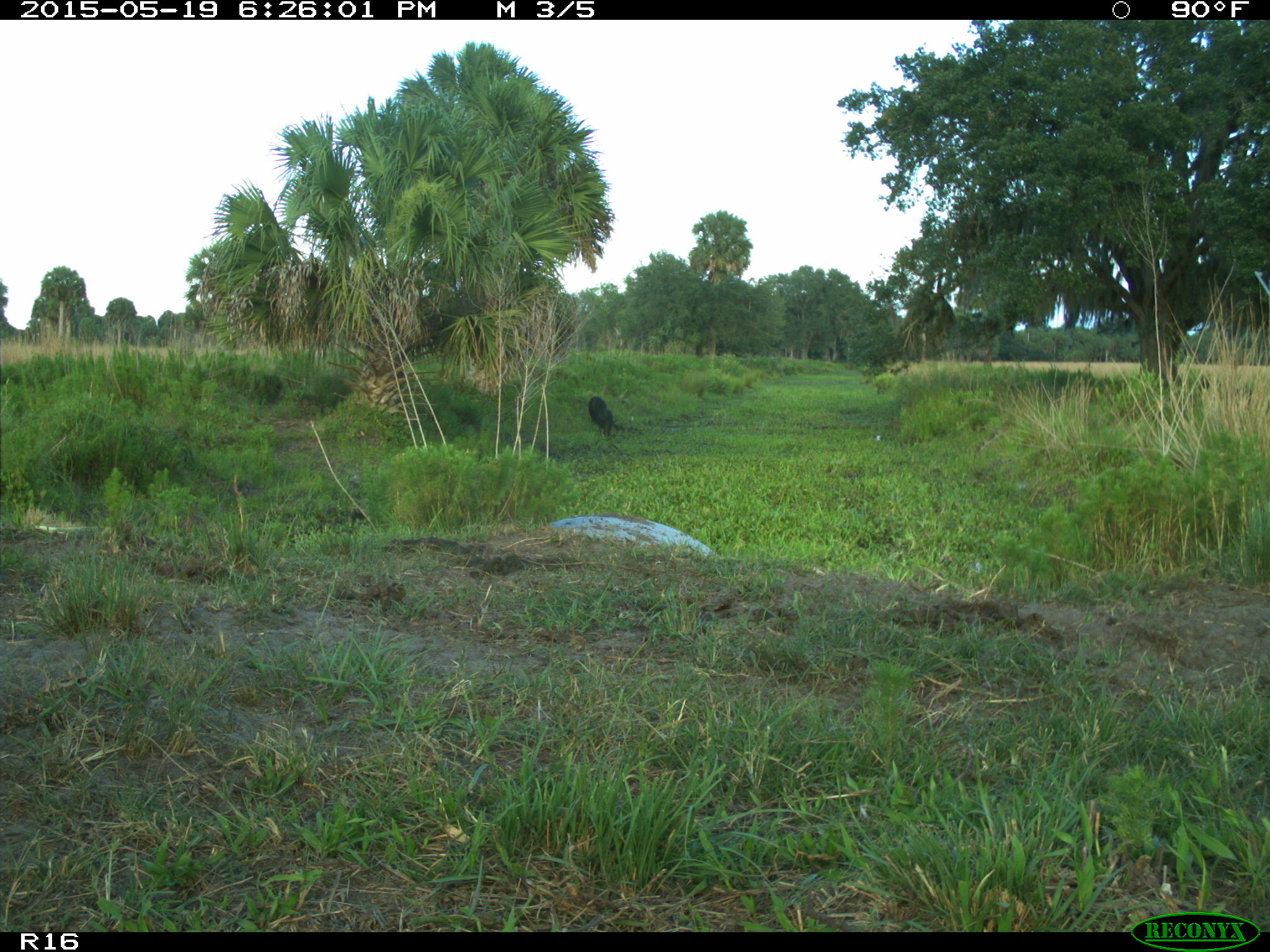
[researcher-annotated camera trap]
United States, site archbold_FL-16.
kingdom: Animalia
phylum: Chordata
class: Mammalia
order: Artiodactyla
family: Bovidae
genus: Bos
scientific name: Bos taurus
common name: domestic cow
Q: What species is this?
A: Bos taurus (domestic cow).